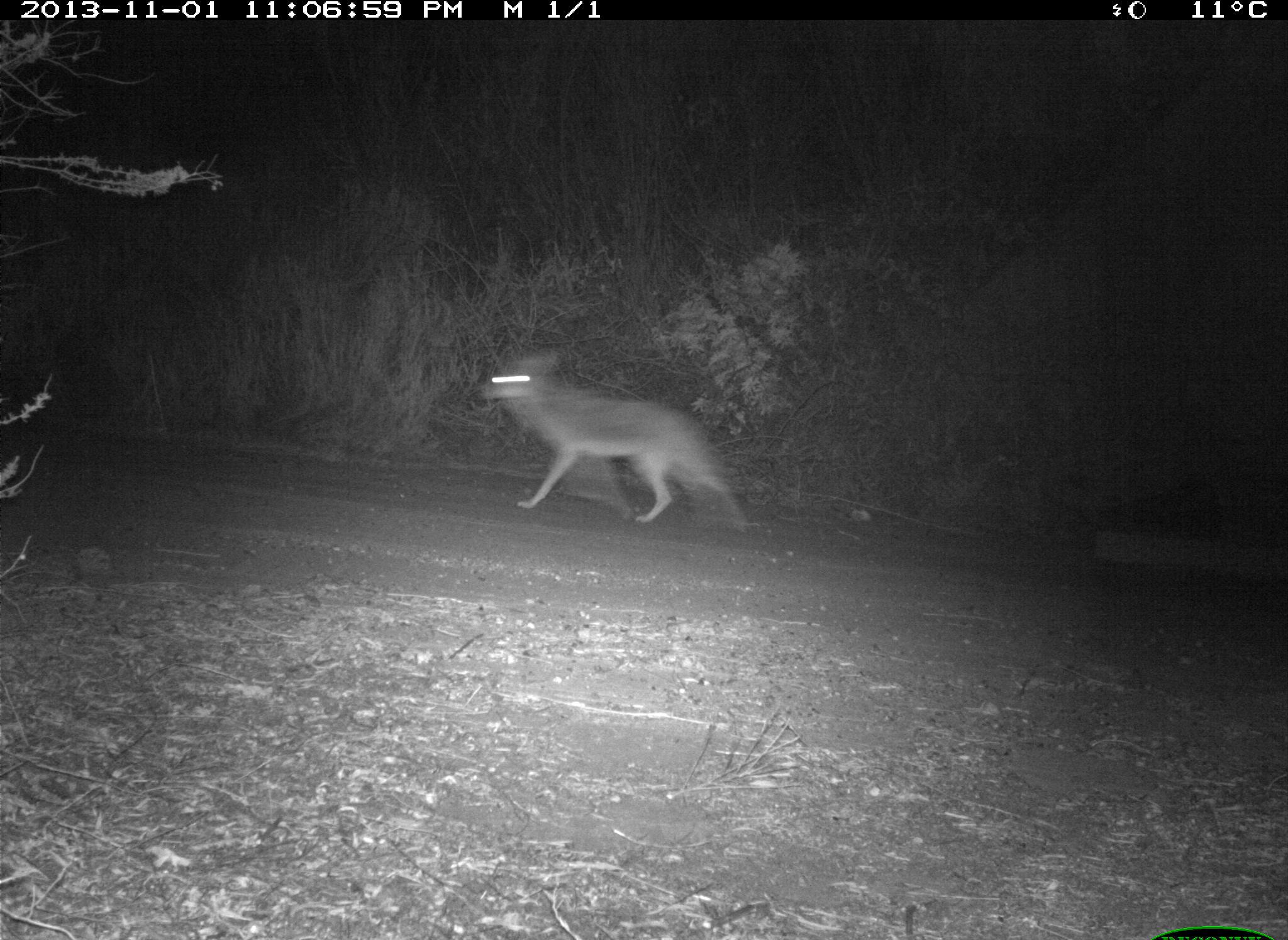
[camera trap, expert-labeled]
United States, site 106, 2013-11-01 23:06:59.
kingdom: Animalia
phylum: Chordata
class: Mammalia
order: Carnivora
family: Canidae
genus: Canis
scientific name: Canis latrans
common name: coyote